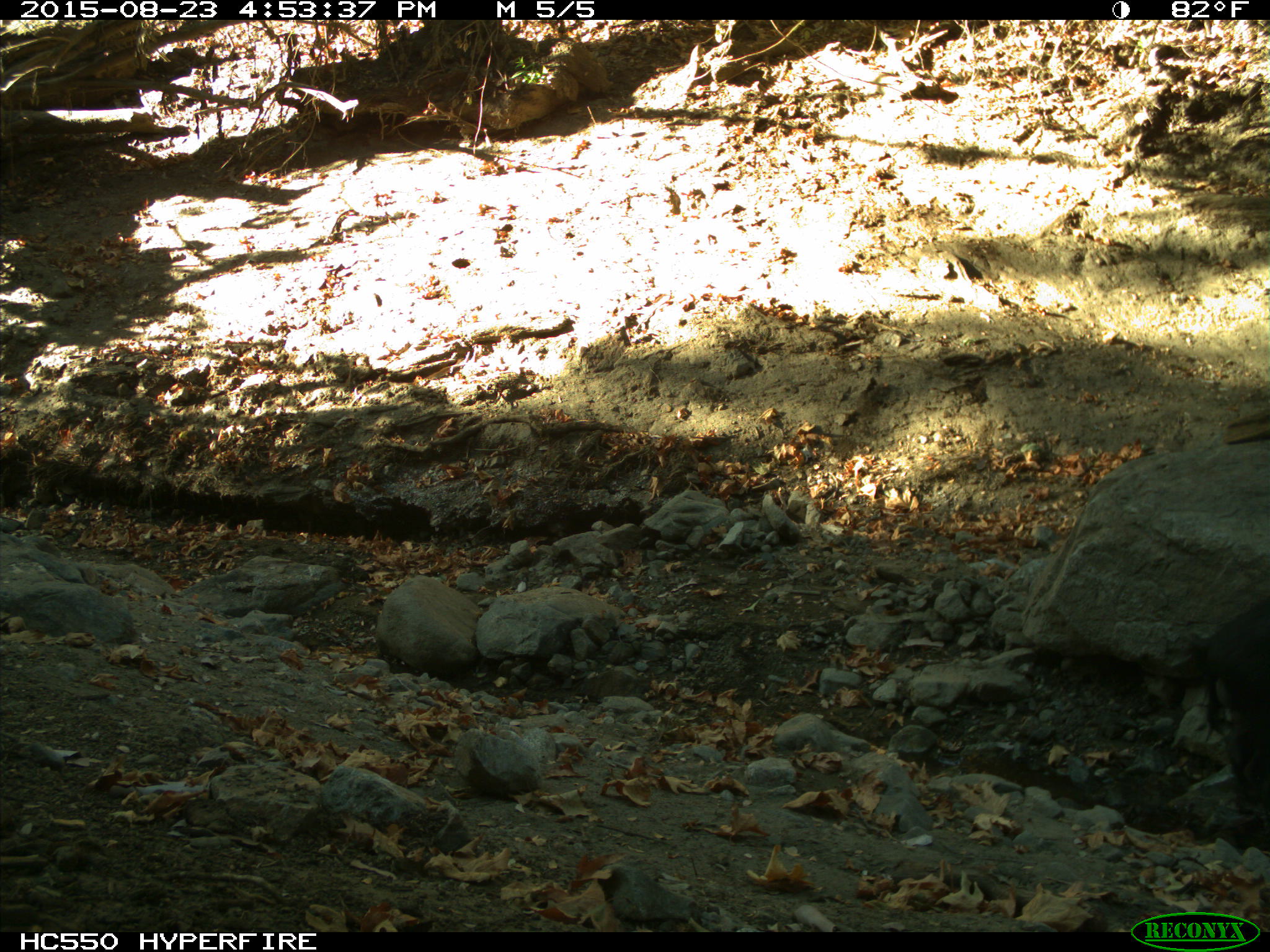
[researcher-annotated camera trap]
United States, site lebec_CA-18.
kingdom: Animalia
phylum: Chordata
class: Mammalia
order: Artiodactyla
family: Suidae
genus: Sus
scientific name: Sus scrofa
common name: wild boar